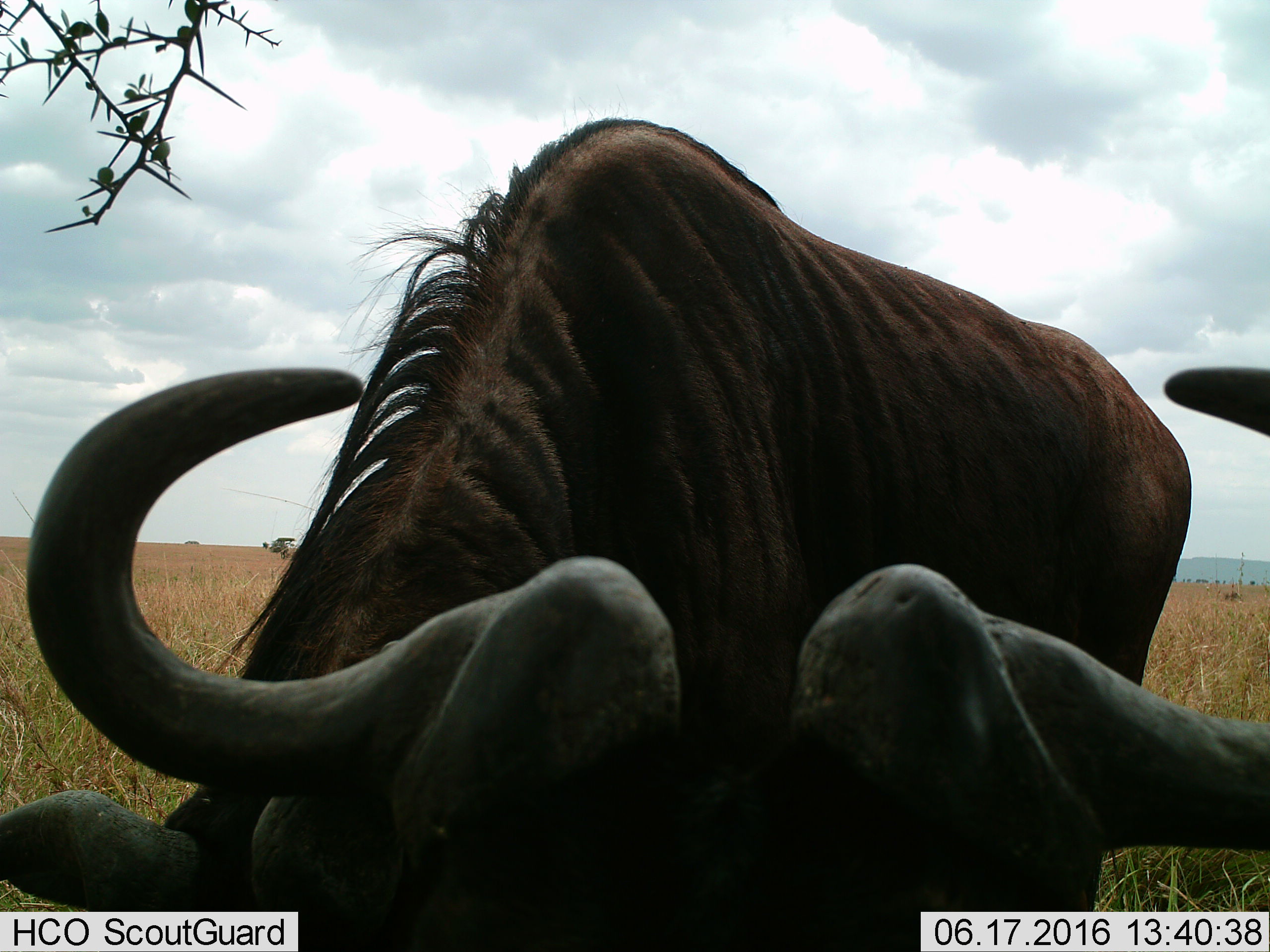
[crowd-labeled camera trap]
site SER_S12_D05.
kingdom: Animalia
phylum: Chordata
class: Mammalia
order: Artiodactyla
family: Bovidae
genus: Connochaetes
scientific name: Connochaetes taurinus taurinus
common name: blue wildebeest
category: wildebeestblue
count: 1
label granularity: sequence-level